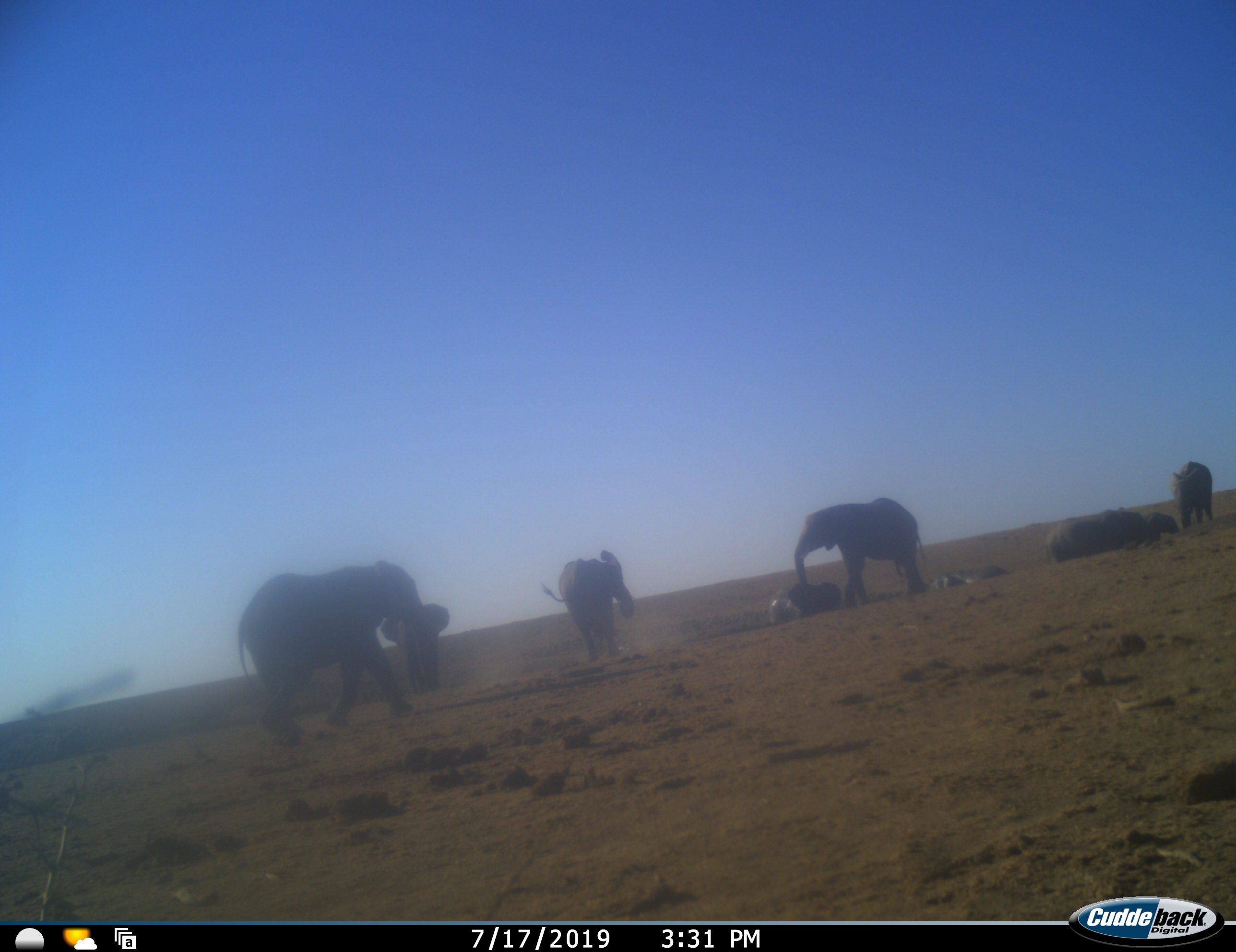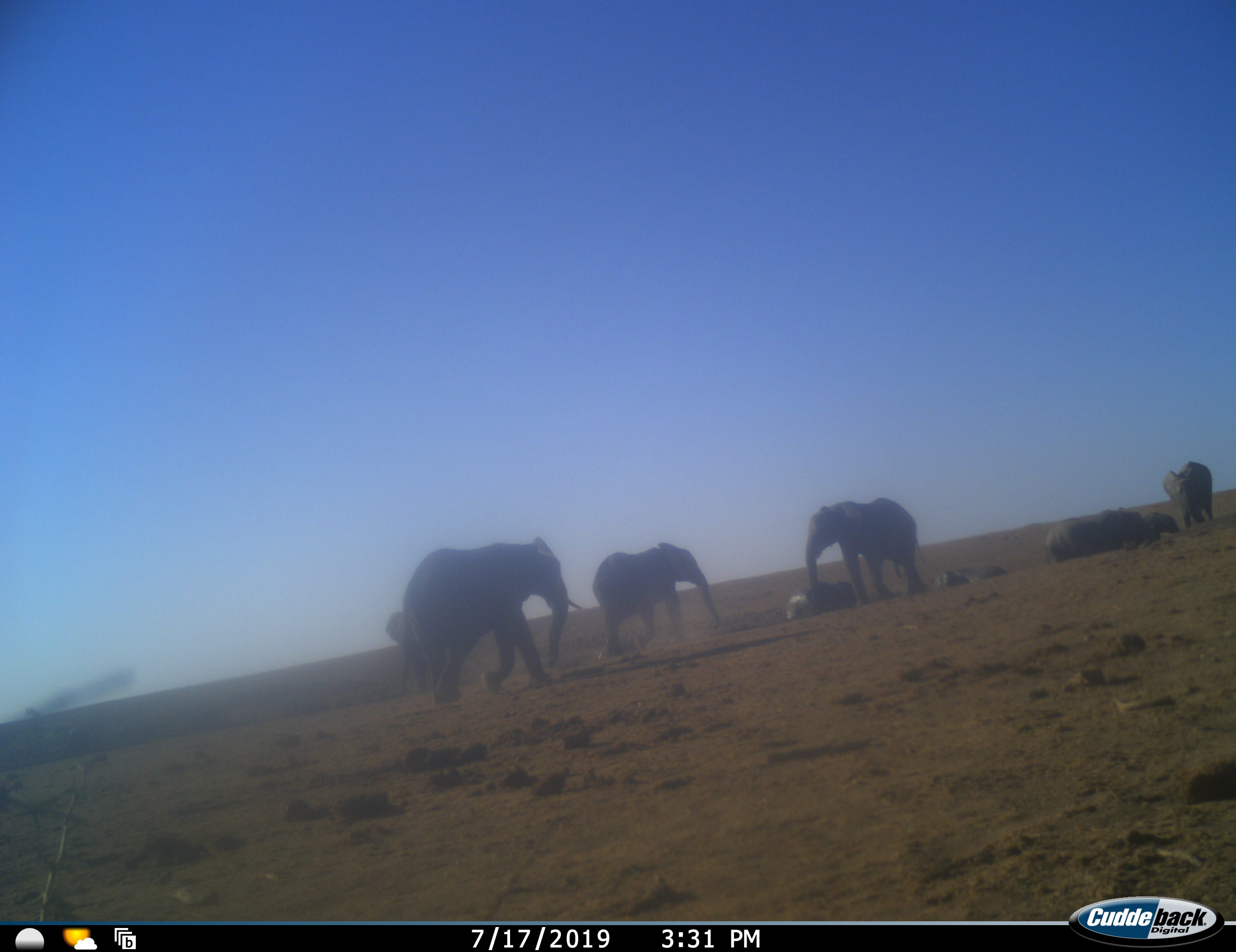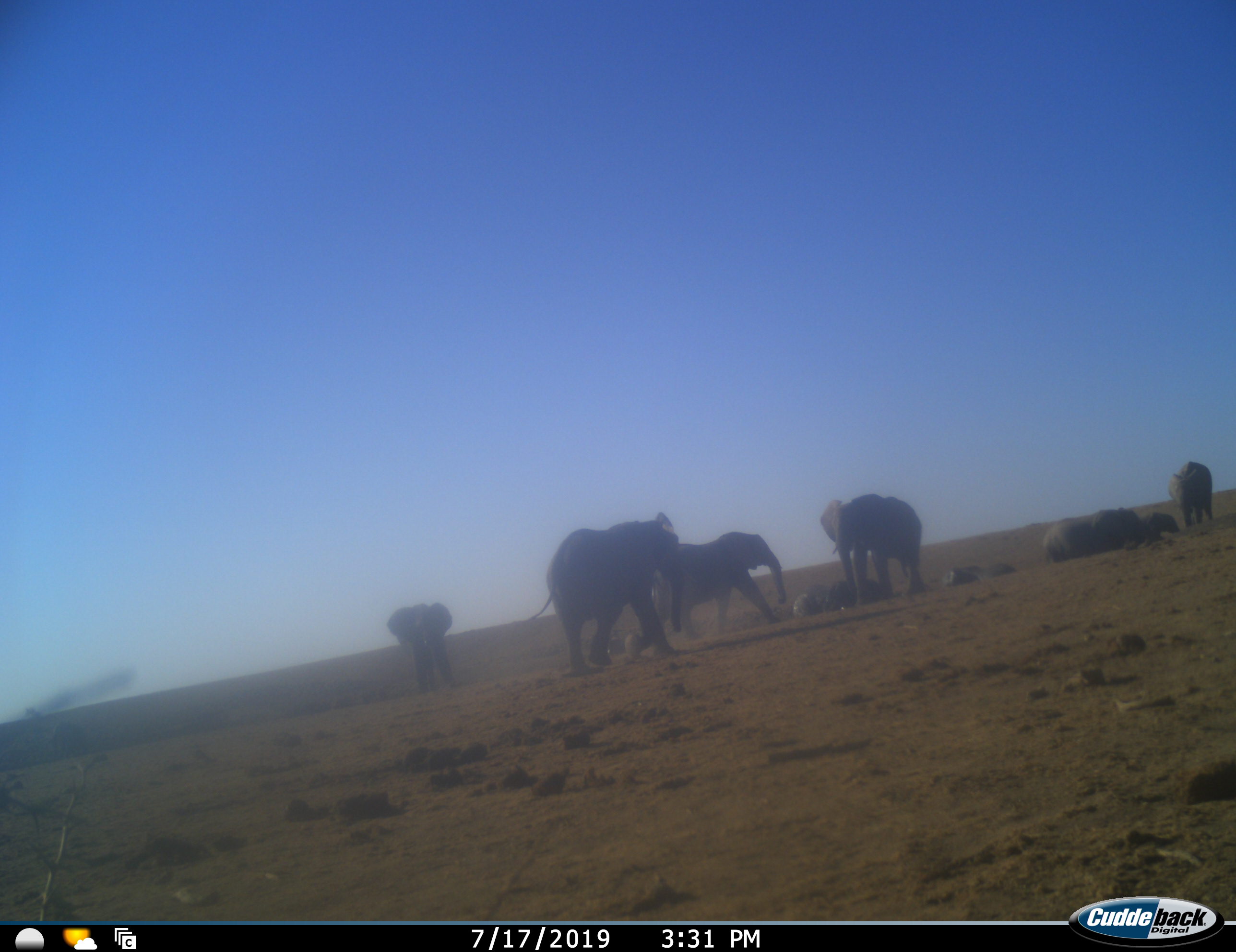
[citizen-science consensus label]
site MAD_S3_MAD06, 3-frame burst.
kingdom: Animalia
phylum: Chordata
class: Mammalia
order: Proboscidea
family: Elephantidae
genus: Loxodonta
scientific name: Loxodonta africana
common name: african bush elephant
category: elephant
Elephant (african bush elephant) (Loxodonta africana), count 8. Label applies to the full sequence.